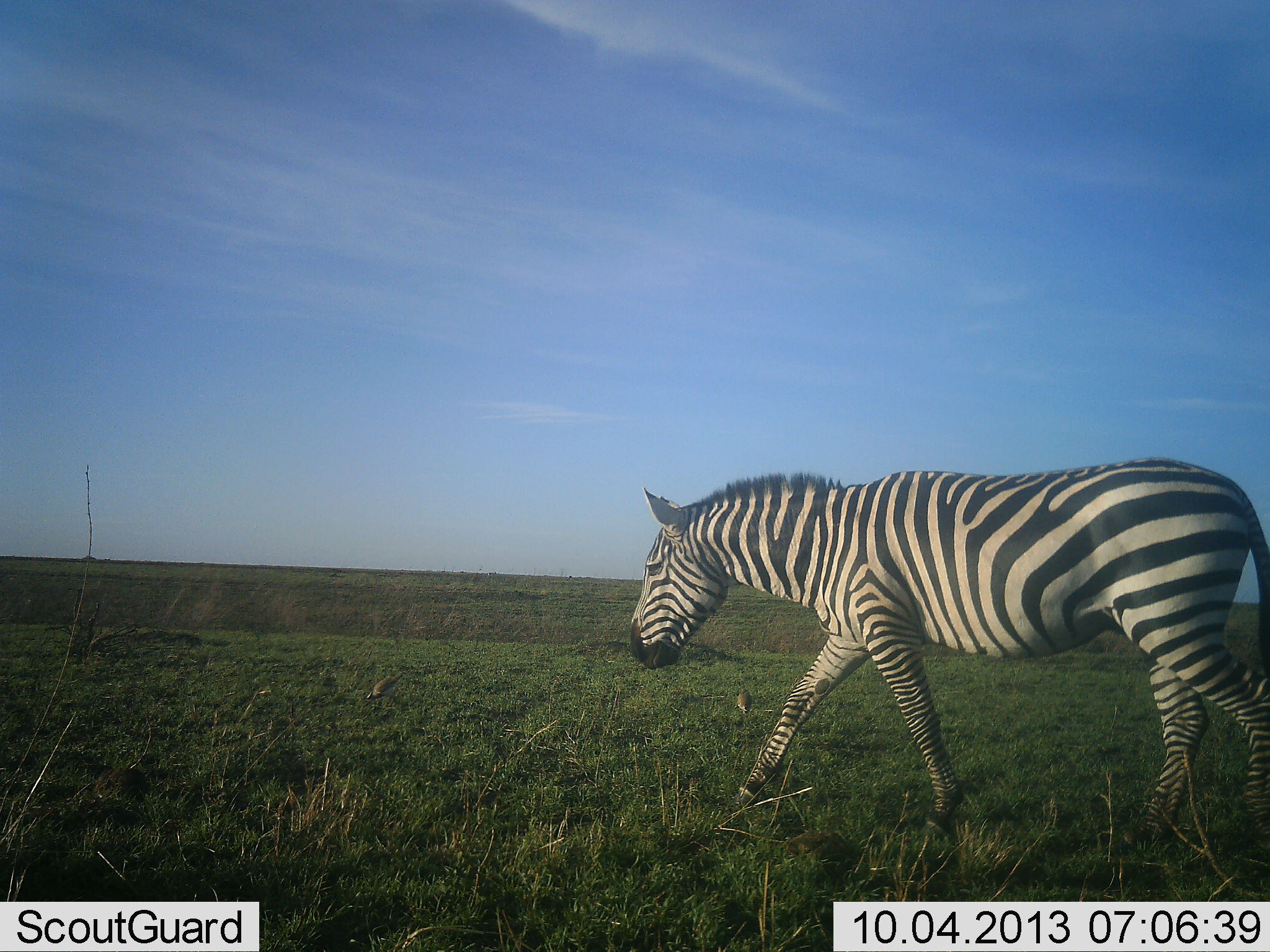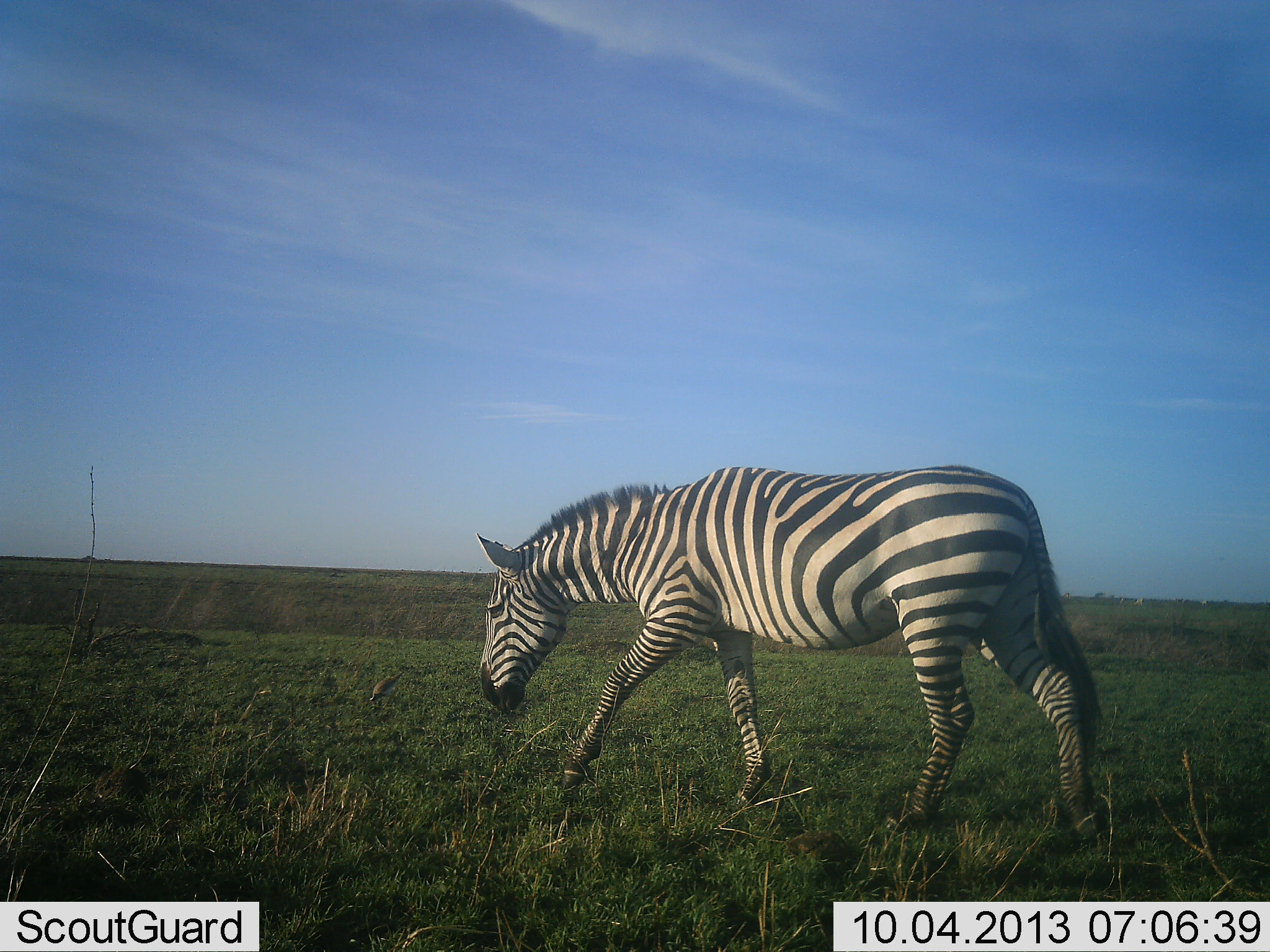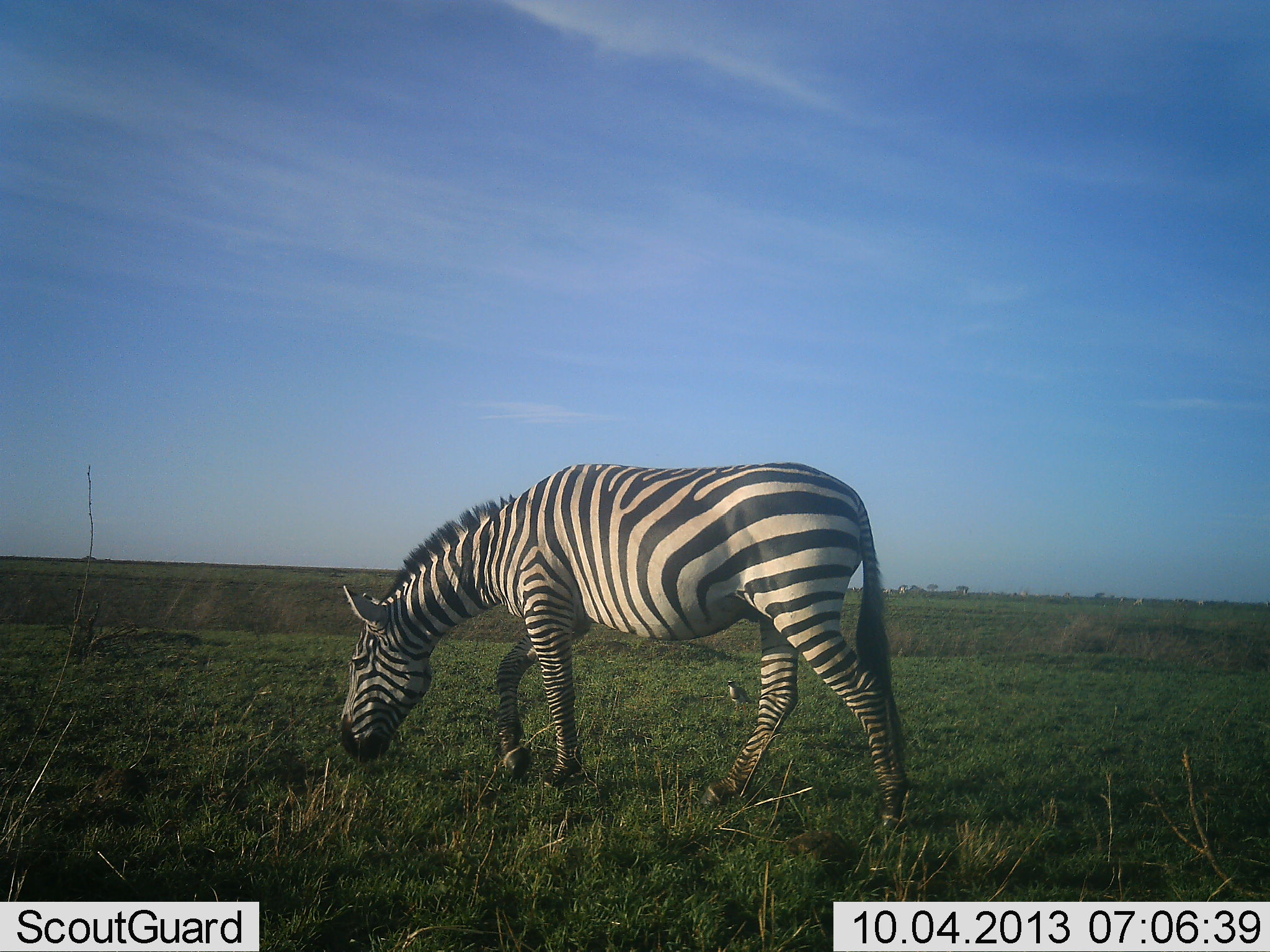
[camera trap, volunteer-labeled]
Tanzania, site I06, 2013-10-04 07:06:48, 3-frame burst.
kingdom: Animalia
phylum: Chordata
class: Mammalia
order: Perissodactyla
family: Equidae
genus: Equus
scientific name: Equus quagga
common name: plains zebra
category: zebra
Zebra (plains zebra) (Equus quagga), count 1. Behavior (volunteer vote fractions): standing 0%, resting 0%, moving 82%, interacting 0%. Young present (vote fraction): 0%. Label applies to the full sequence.